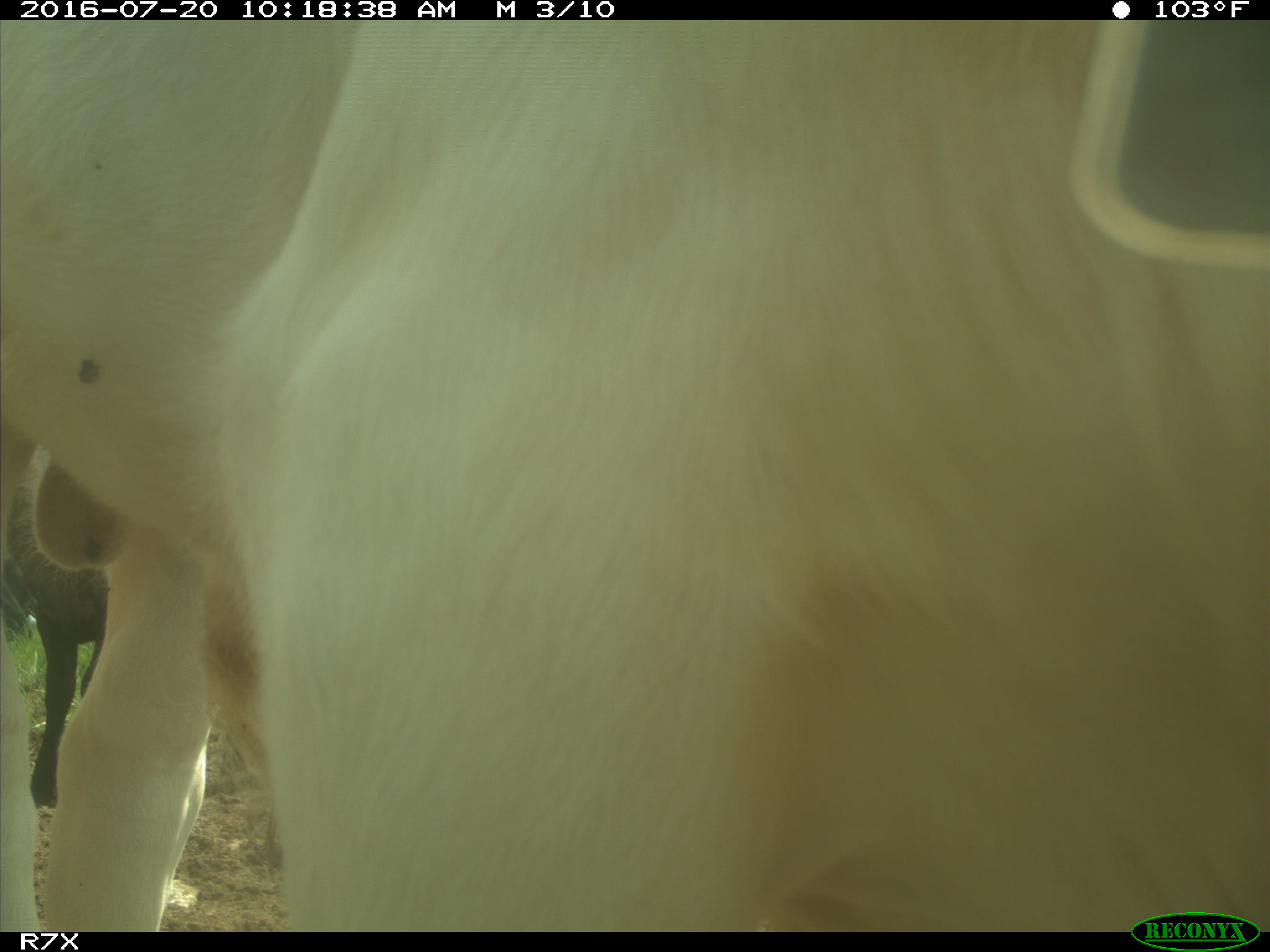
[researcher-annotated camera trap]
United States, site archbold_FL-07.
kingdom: Animalia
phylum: Chordata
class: Mammalia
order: Artiodactyla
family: Bovidae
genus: Bos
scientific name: Bos taurus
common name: domestic cow